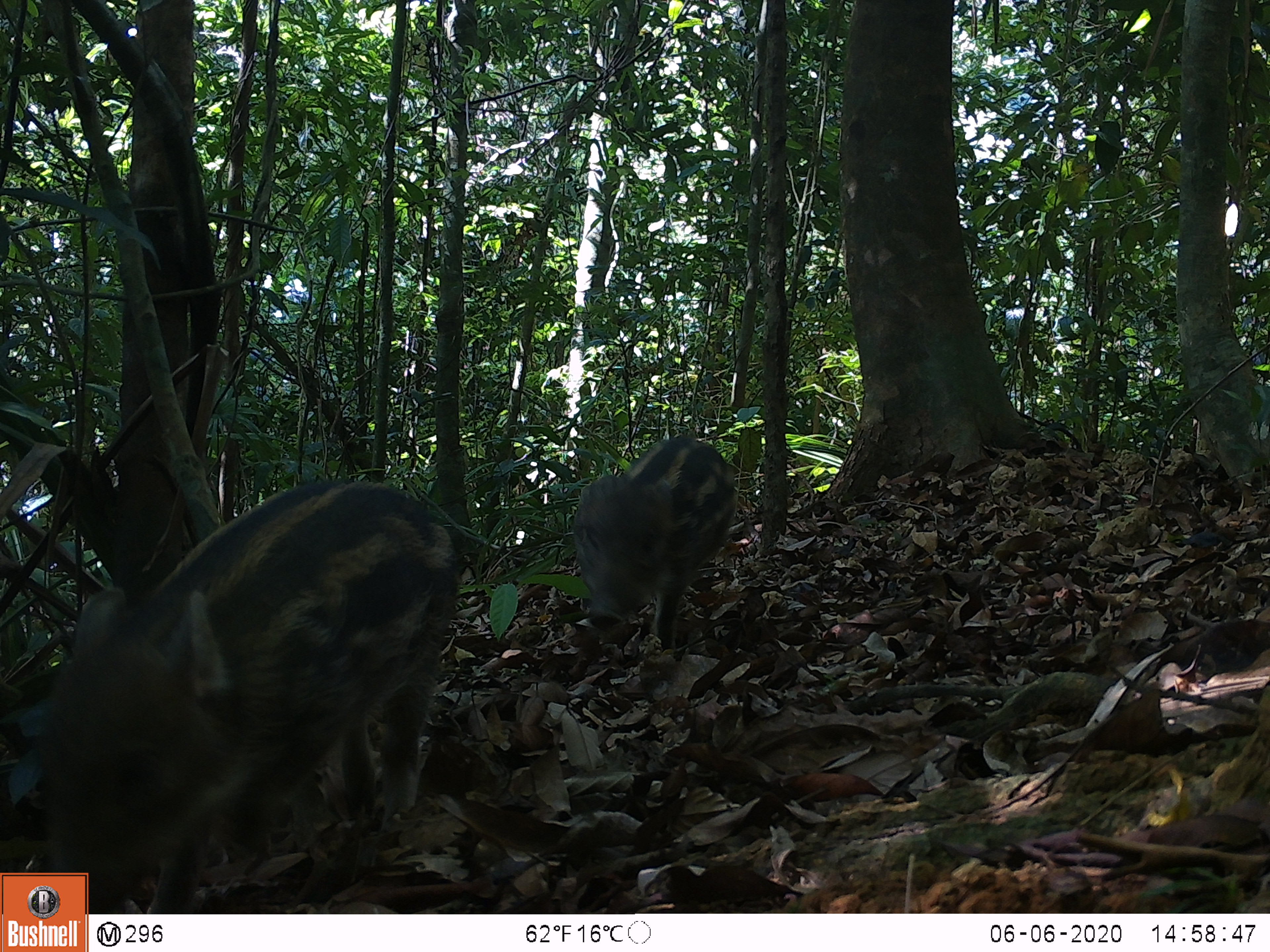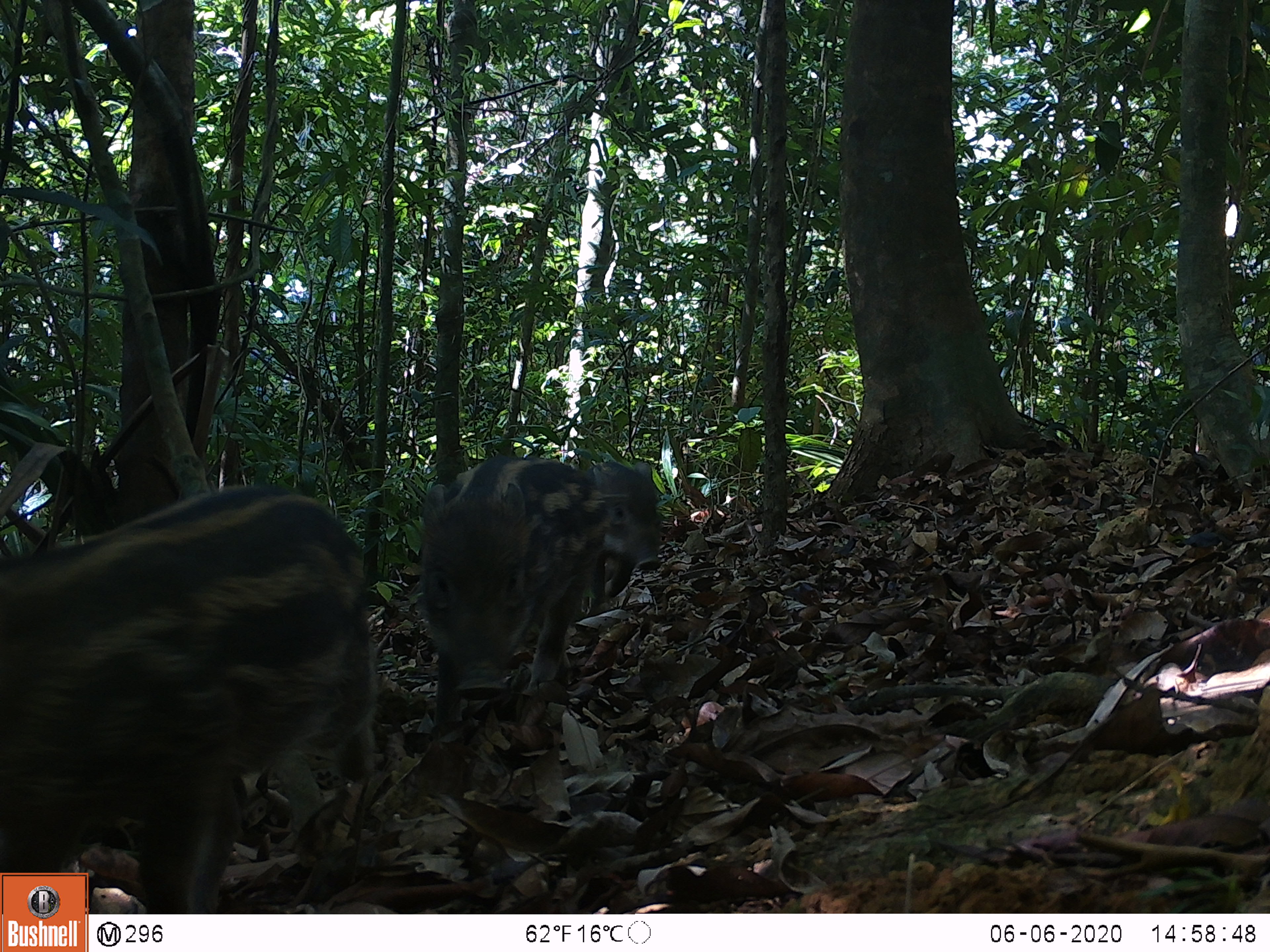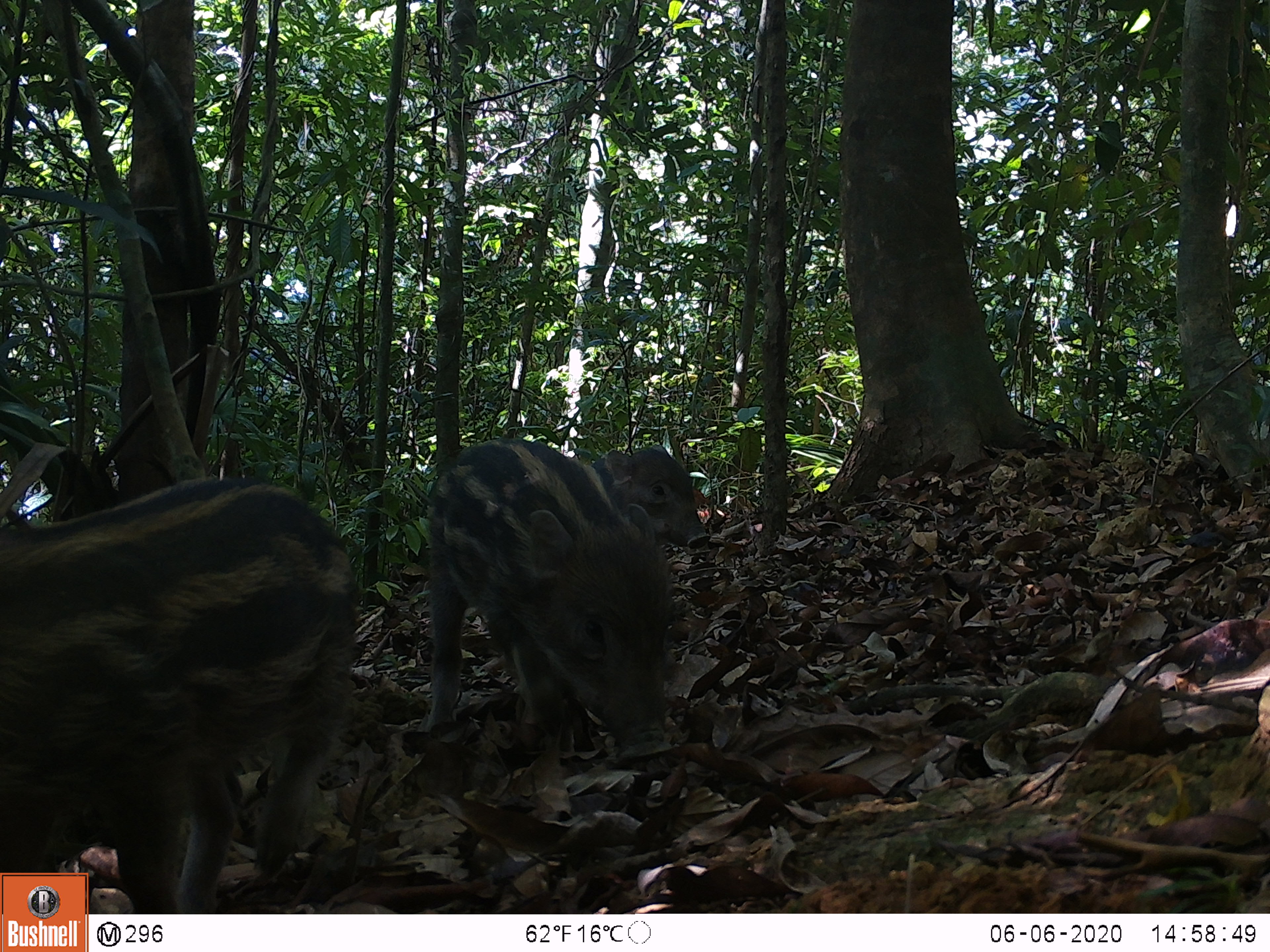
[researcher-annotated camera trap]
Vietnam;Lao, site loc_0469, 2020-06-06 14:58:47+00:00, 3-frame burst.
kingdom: Animalia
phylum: Chordata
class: Mammalia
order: Artiodactyla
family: Suidae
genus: Sus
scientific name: Sus scrofa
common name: eurasian wild pig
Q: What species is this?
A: Eurasian wild pig (Sus scrofa).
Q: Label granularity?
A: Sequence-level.